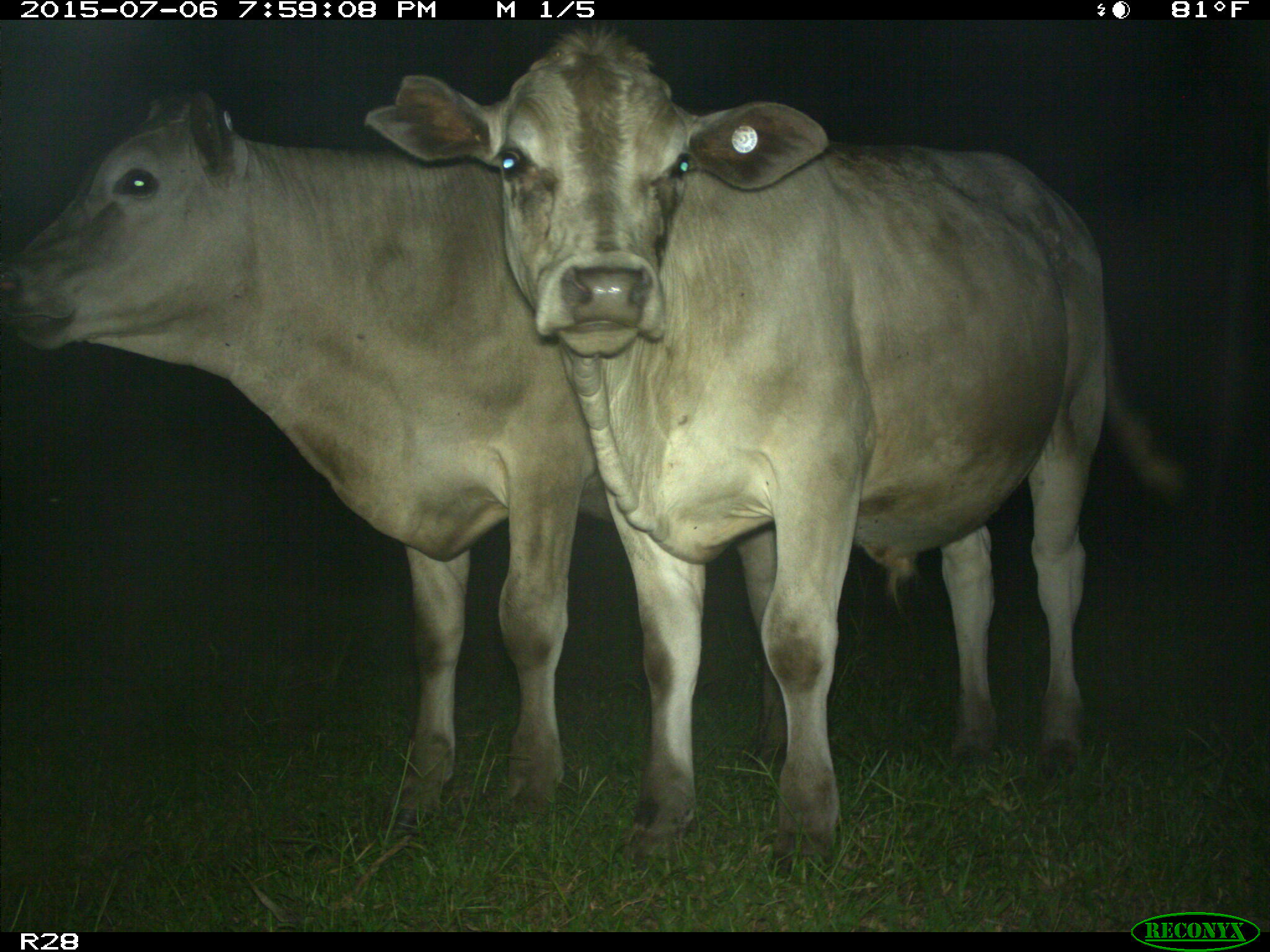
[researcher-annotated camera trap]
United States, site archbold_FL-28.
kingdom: Animalia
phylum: Chordata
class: Mammalia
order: Artiodactyla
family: Bovidae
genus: Bos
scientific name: Bos taurus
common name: domestic cow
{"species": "Bos taurus (domestic cow)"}